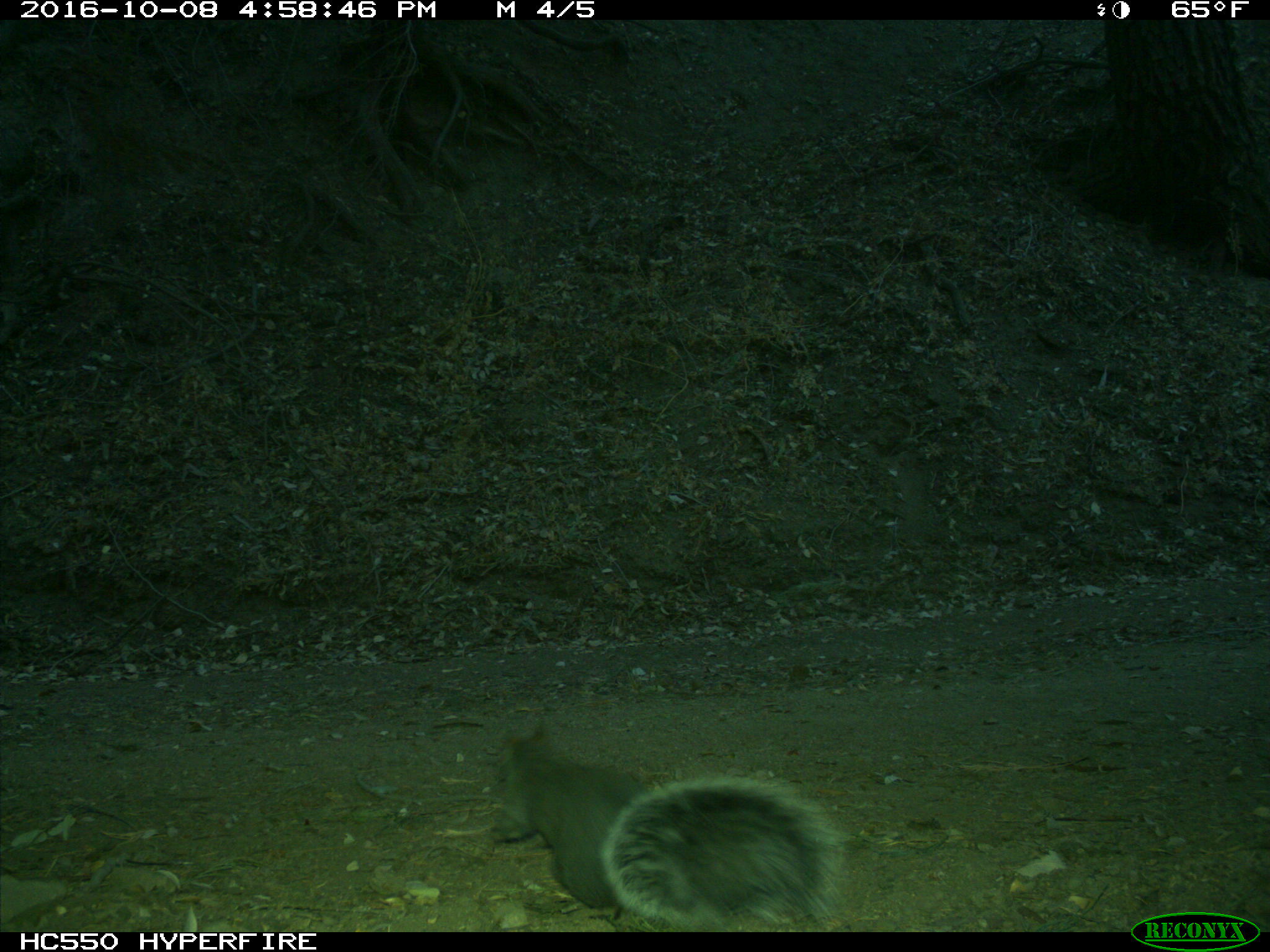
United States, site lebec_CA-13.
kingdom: Animalia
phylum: Chordata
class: Mammalia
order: Rodentia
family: Sciuridae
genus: Sciurus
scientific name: Sciurus carolinensis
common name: eastern gray squirrel